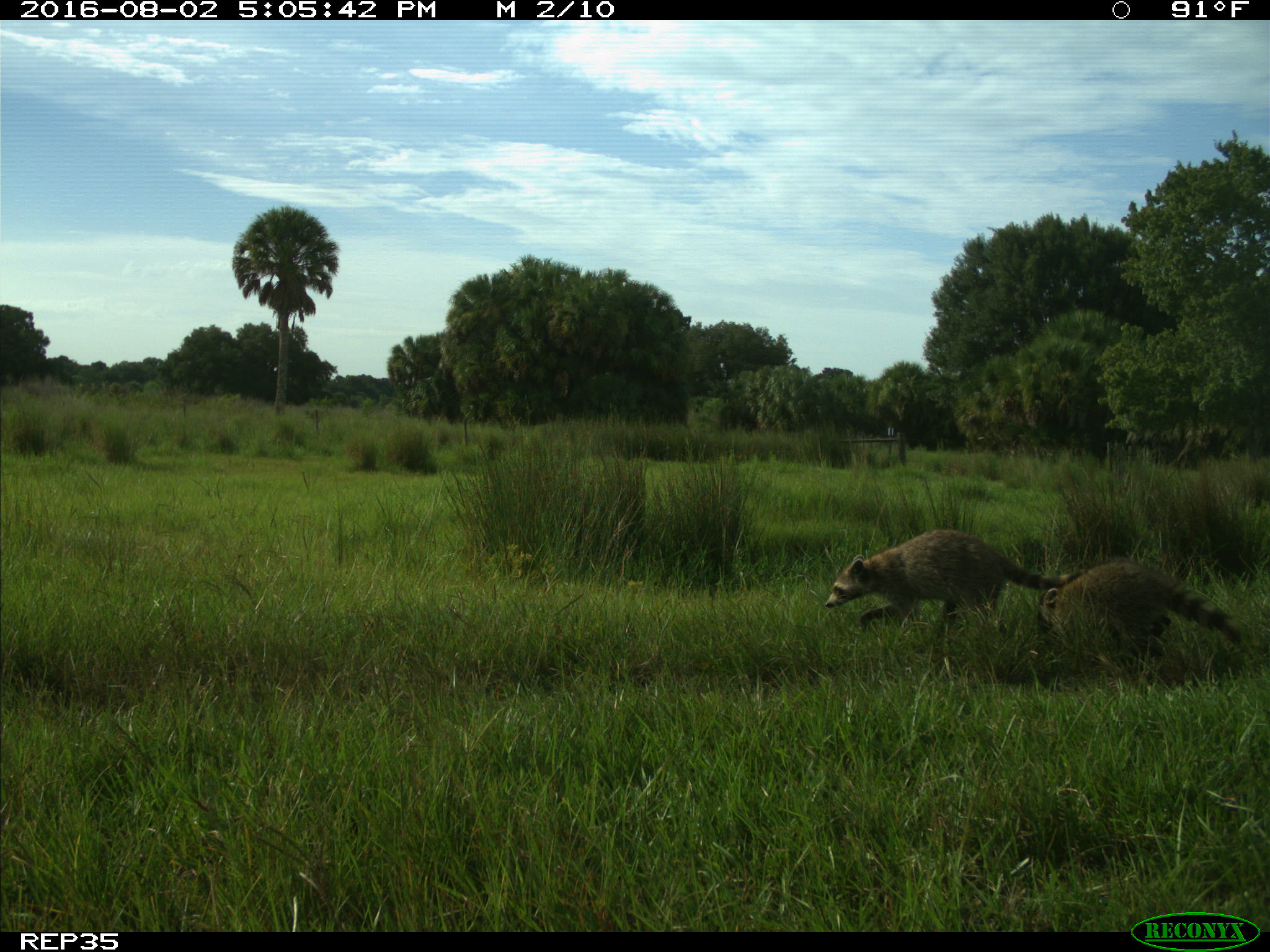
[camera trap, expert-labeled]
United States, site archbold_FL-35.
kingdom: Animalia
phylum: Chordata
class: Mammalia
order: Carnivora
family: Procyonidae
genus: Procyon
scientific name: Procyon lotor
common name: common raccoon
Procyon lotor (common raccoon).